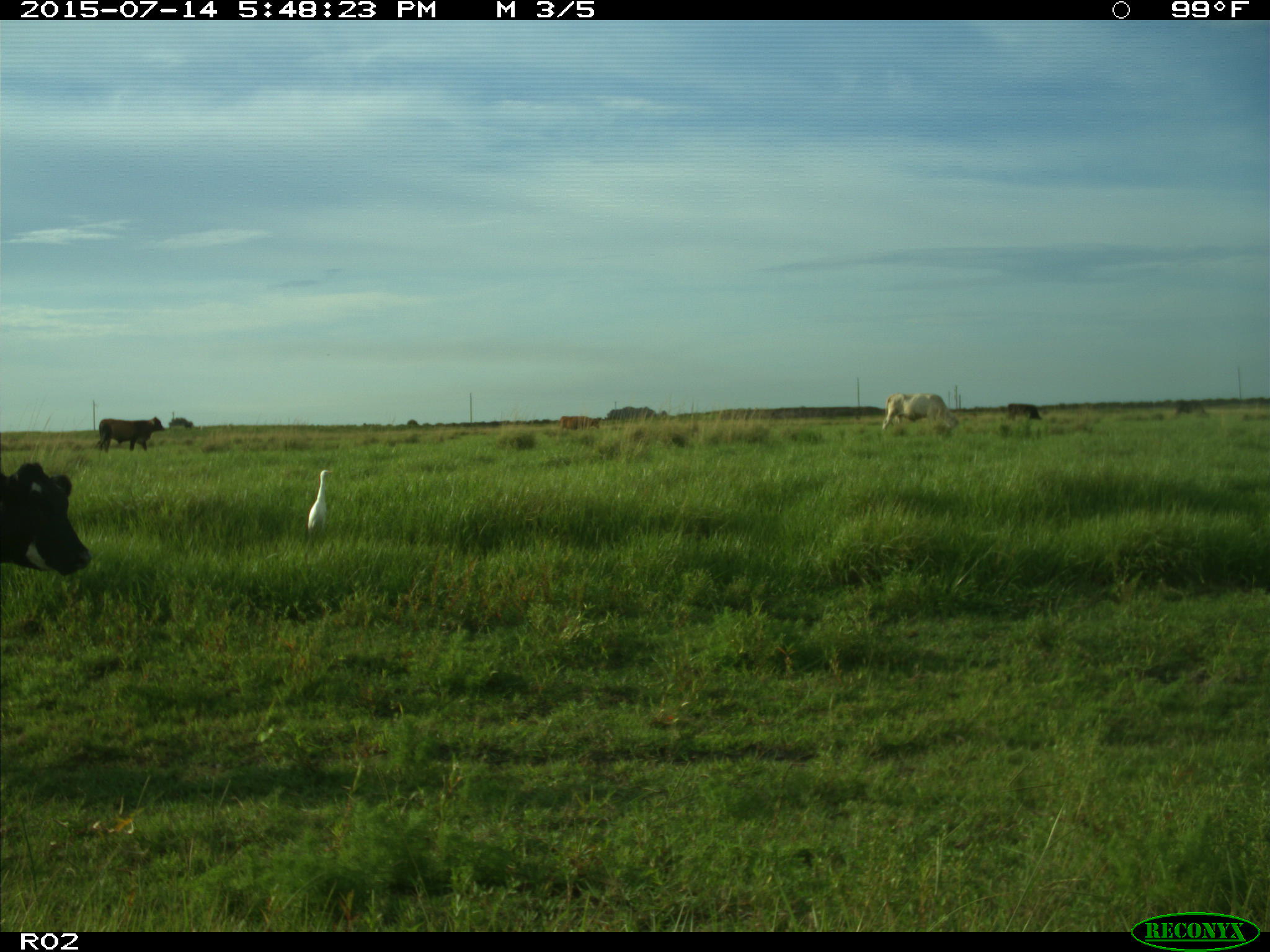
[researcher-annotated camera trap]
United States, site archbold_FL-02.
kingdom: Animalia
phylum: Chordata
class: Mammalia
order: Artiodactyla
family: Bovidae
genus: Bos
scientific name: Bos taurus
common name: domestic cow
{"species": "Bos taurus (domestic cow)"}